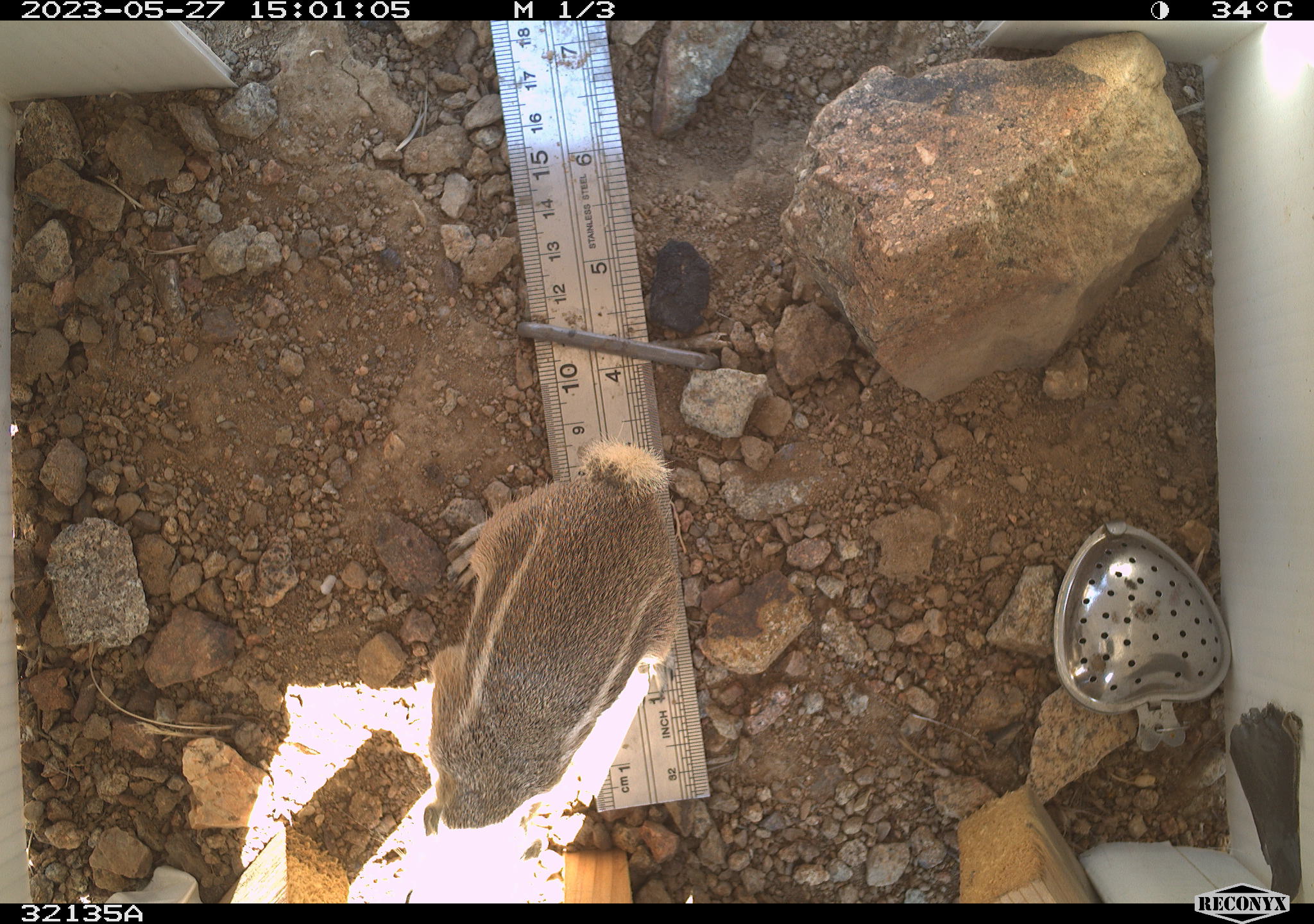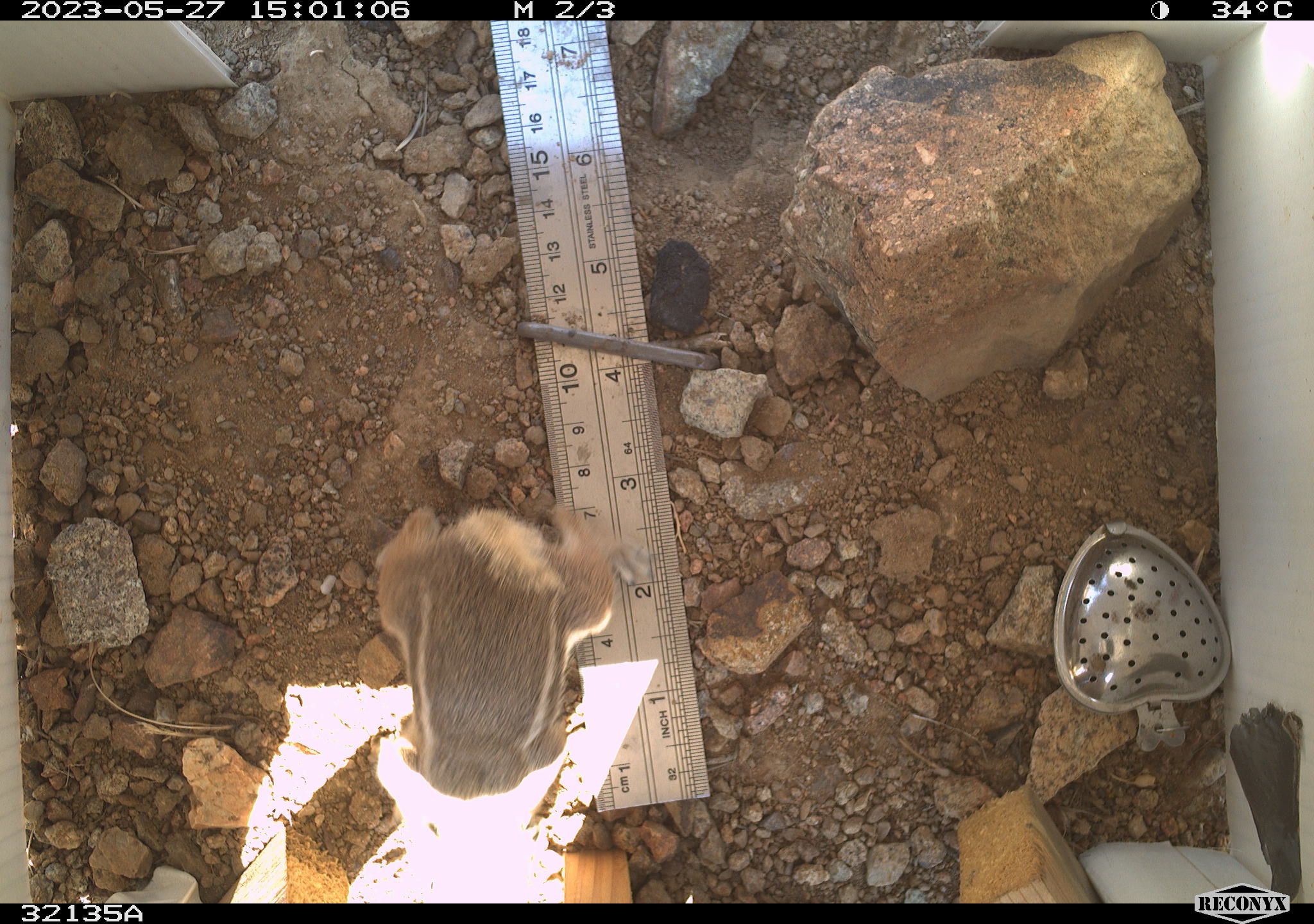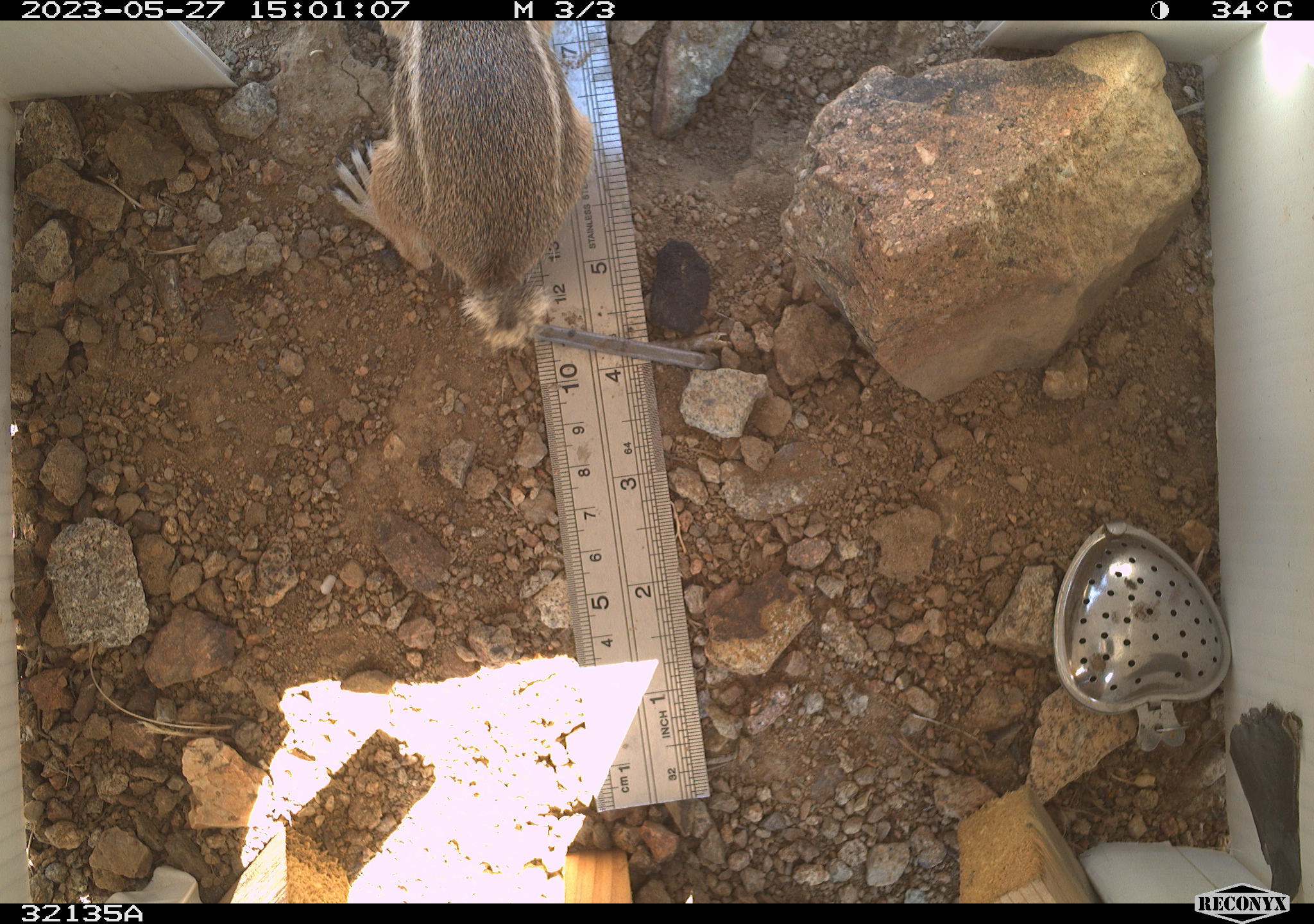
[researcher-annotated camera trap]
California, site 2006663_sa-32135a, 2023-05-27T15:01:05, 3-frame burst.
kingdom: Animalia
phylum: Chordata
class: Mammalia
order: Rodentia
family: Sciuridae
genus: Ammospermophilus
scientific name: Ammospermophilus leucurus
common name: white-tailed antelope squirrel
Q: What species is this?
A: White-tailed antelope squirrel (Ammospermophilus leucurus).